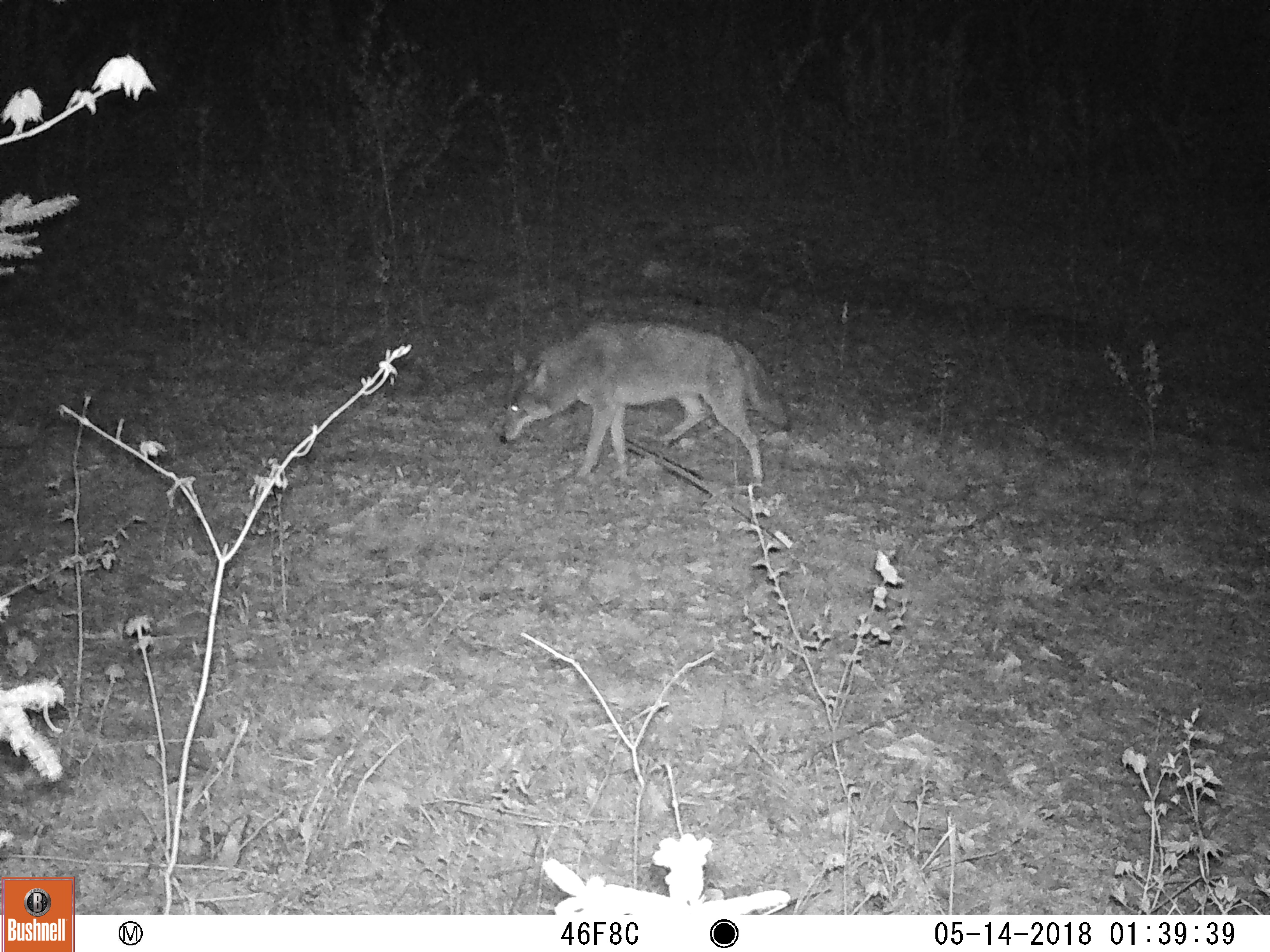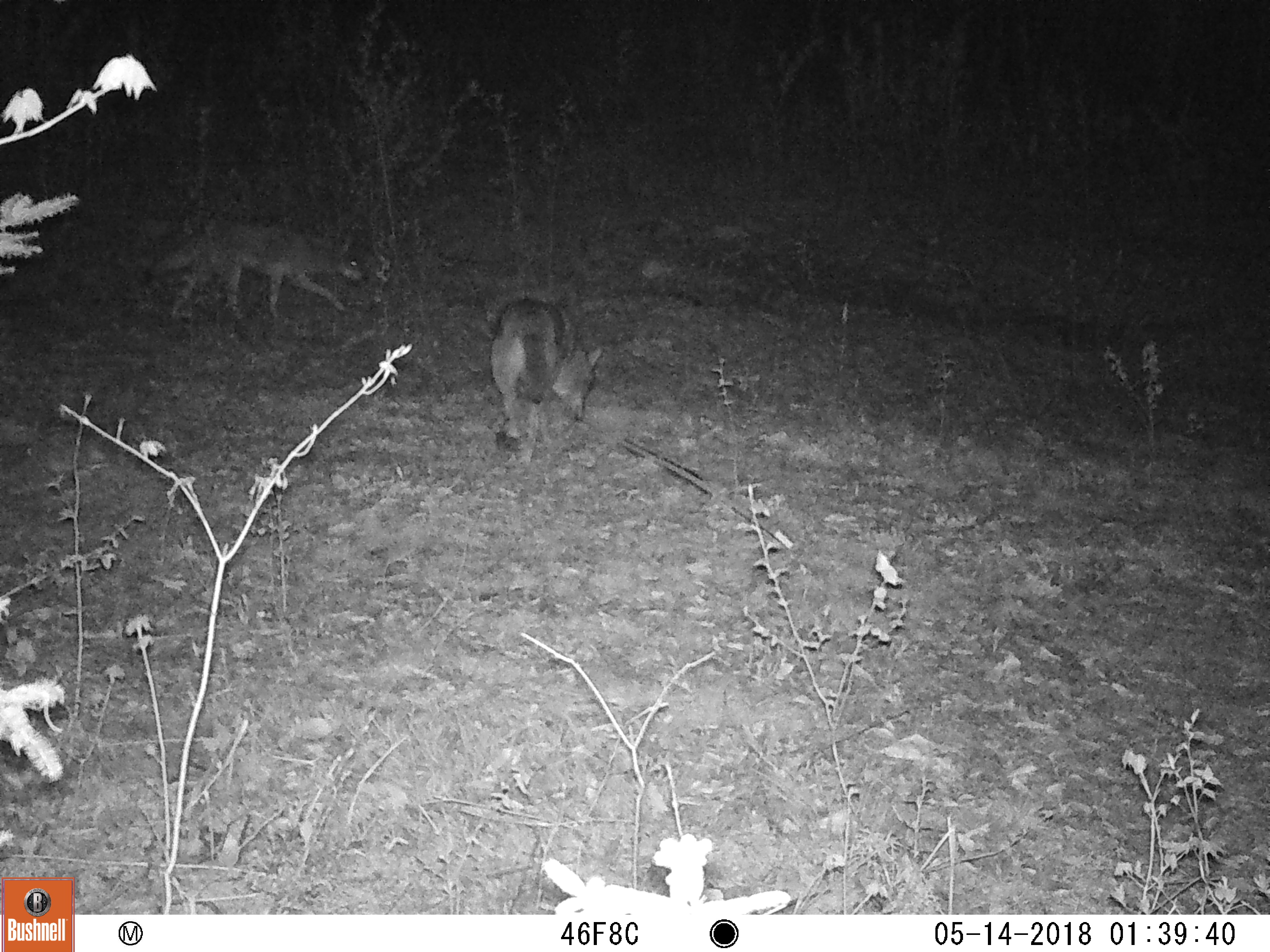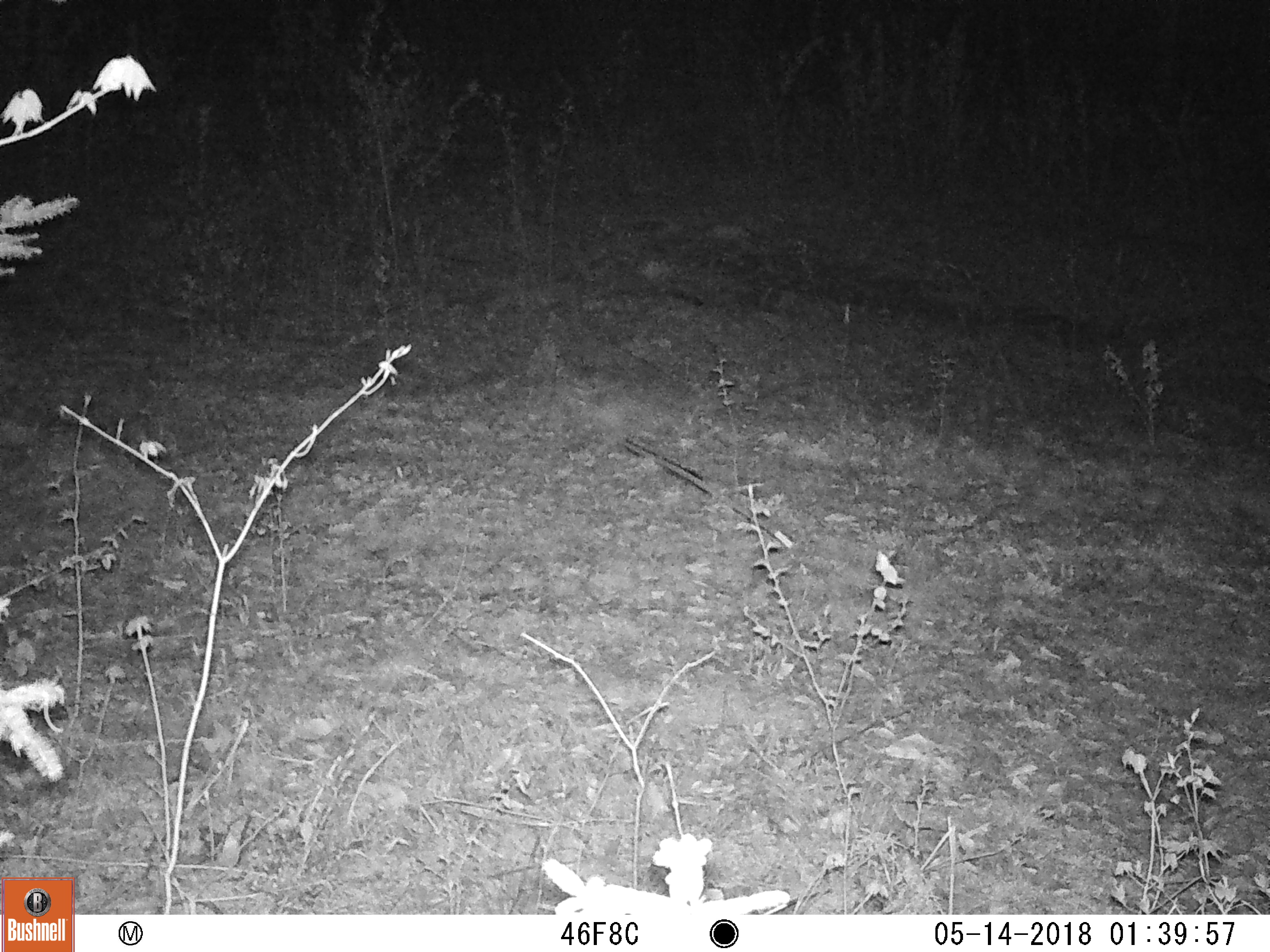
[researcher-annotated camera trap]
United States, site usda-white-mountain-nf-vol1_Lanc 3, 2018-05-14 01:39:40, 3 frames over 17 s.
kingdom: Animalia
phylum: Chordata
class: Mammalia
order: Carnivora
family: Canidae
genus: Canis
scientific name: Canis latrans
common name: coyote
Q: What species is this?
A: Coyote (Canis latrans).